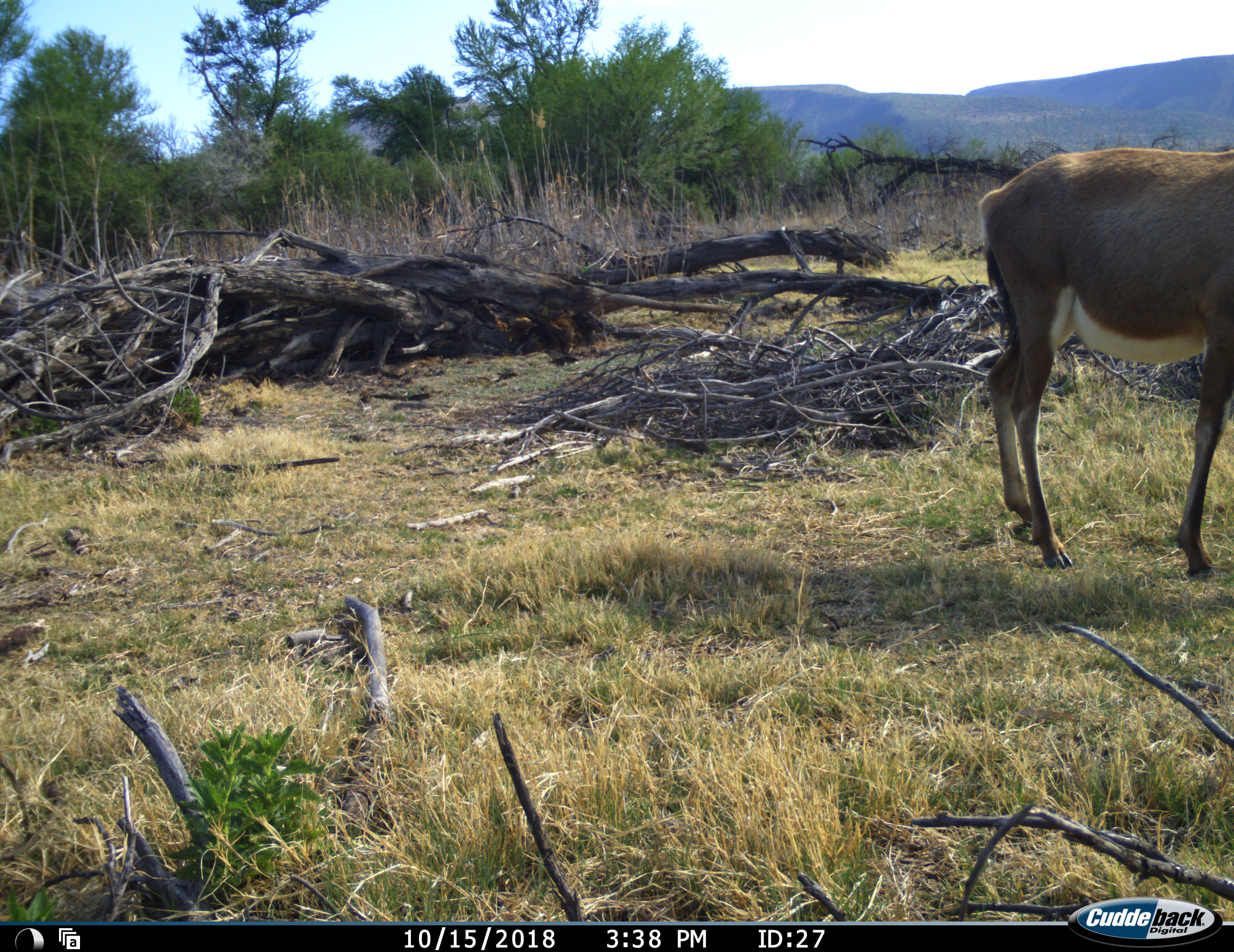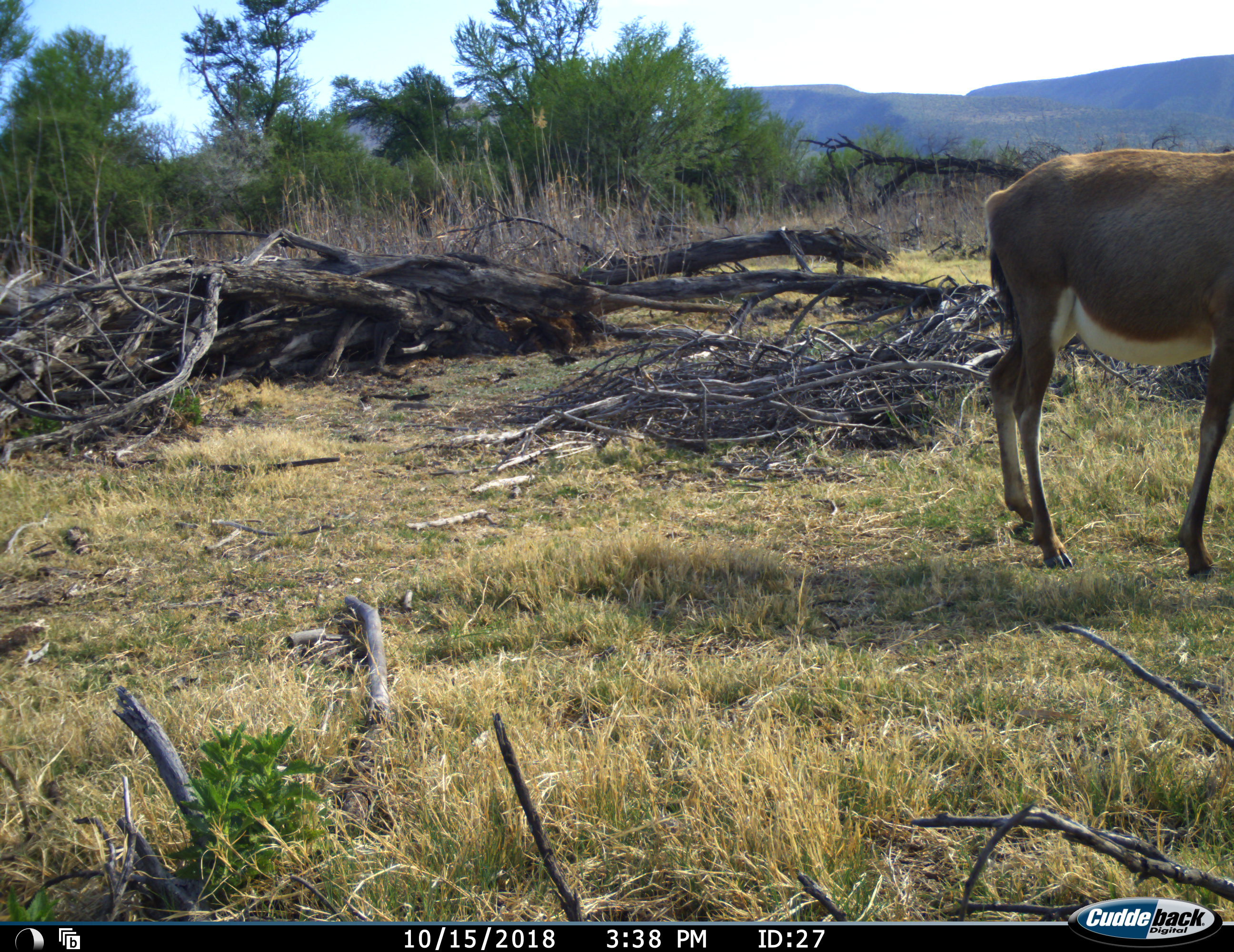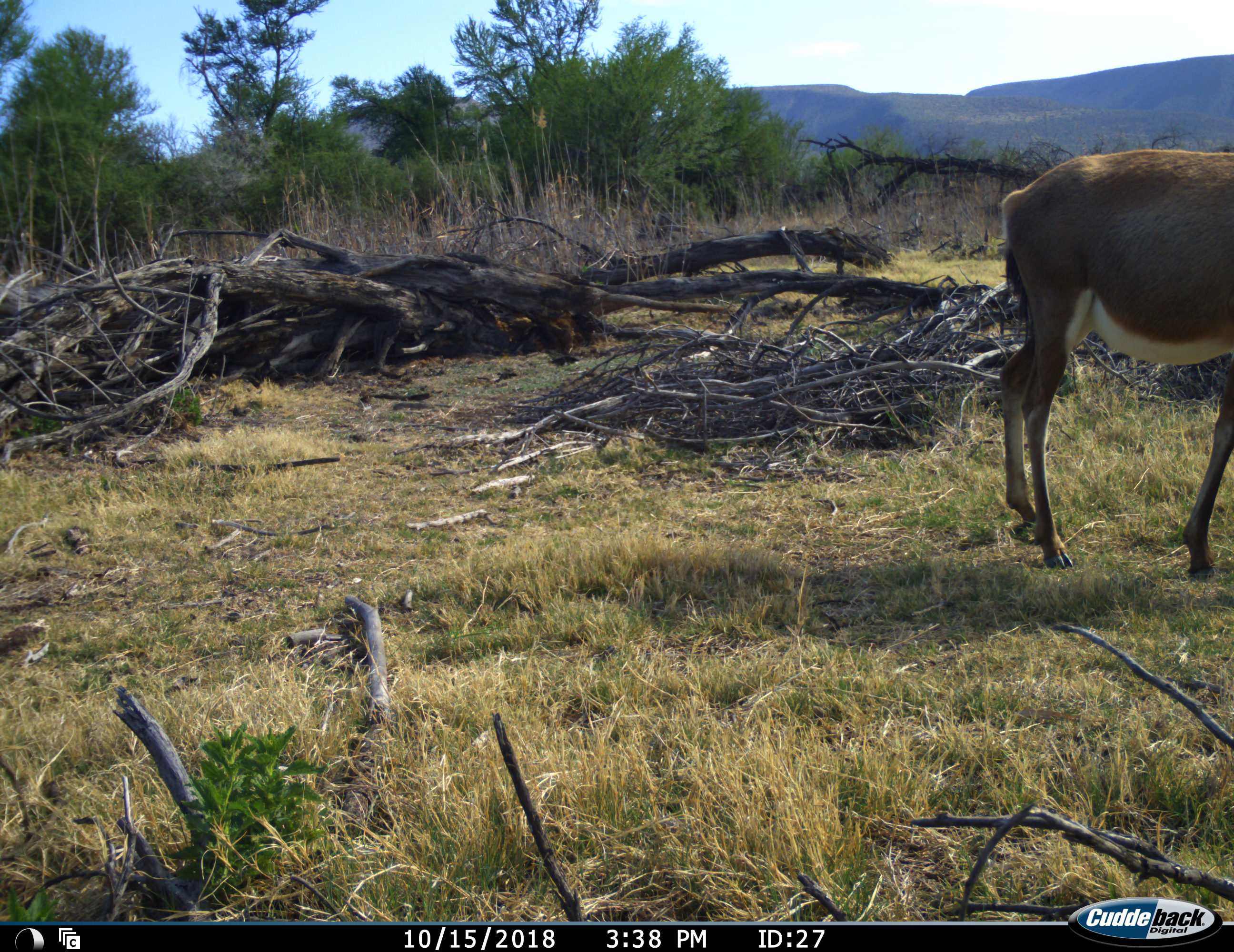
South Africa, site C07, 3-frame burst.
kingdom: Animalia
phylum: Chordata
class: Mammalia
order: Artiodactyla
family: Bovidae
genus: Damaliscus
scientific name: Damaliscus pygargus phillipsi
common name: blesbok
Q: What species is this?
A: Blesbok (Damaliscus pygargus phillipsi).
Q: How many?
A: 1.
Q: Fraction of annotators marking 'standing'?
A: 62%.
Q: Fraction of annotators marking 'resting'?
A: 0%.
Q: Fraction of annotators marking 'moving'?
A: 38%.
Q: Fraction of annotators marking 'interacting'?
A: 0%.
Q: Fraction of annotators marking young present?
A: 0%.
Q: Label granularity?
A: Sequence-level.